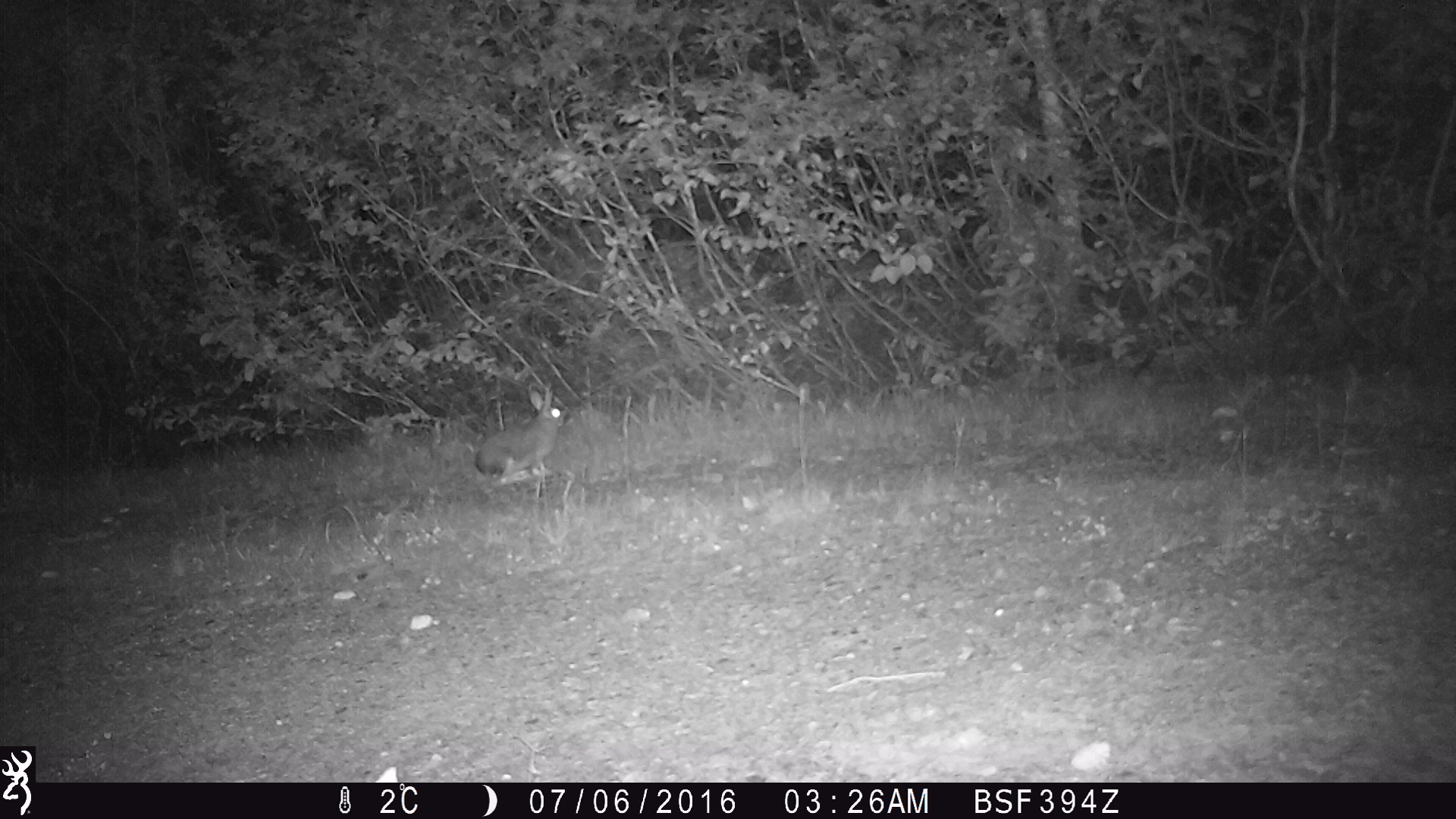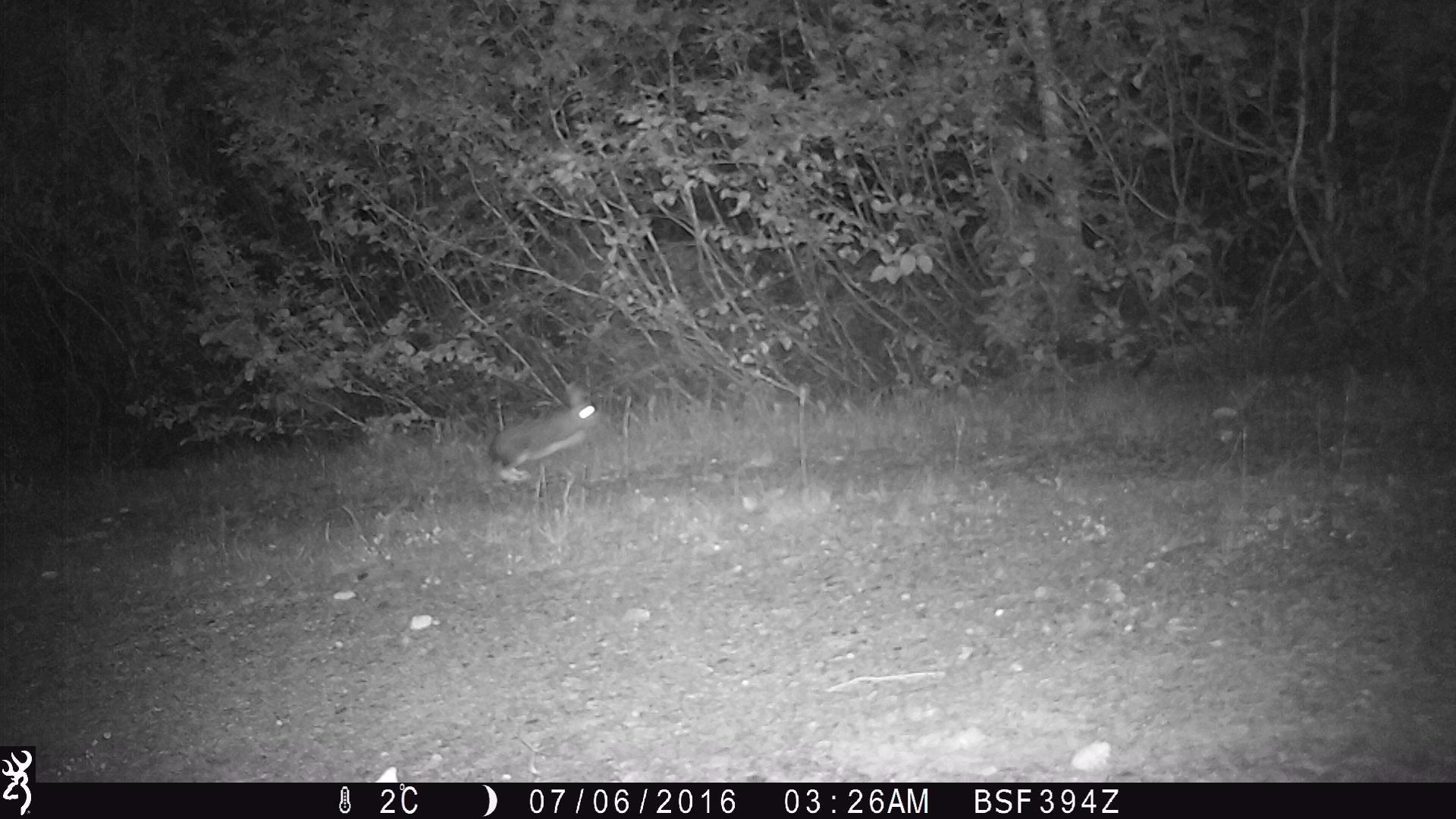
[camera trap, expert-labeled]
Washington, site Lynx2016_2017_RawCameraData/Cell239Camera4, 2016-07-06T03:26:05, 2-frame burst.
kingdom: Animalia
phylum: Chordata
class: Mammalia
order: Lagomorpha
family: Leporidae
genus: Lepus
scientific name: Lepus americanus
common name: snowshoe hare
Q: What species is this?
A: Lepus americanus (snowshoe hare).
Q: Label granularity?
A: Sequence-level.